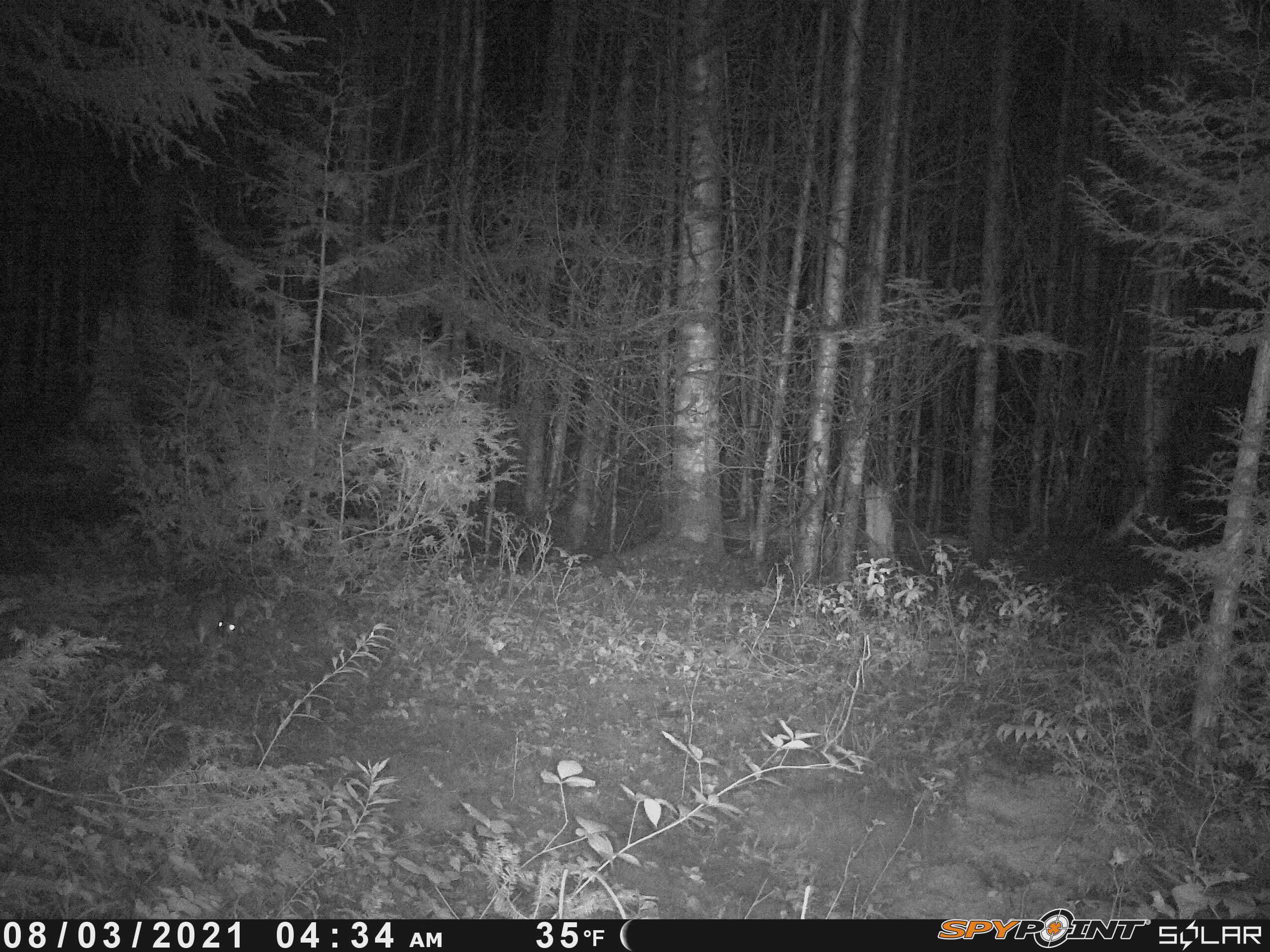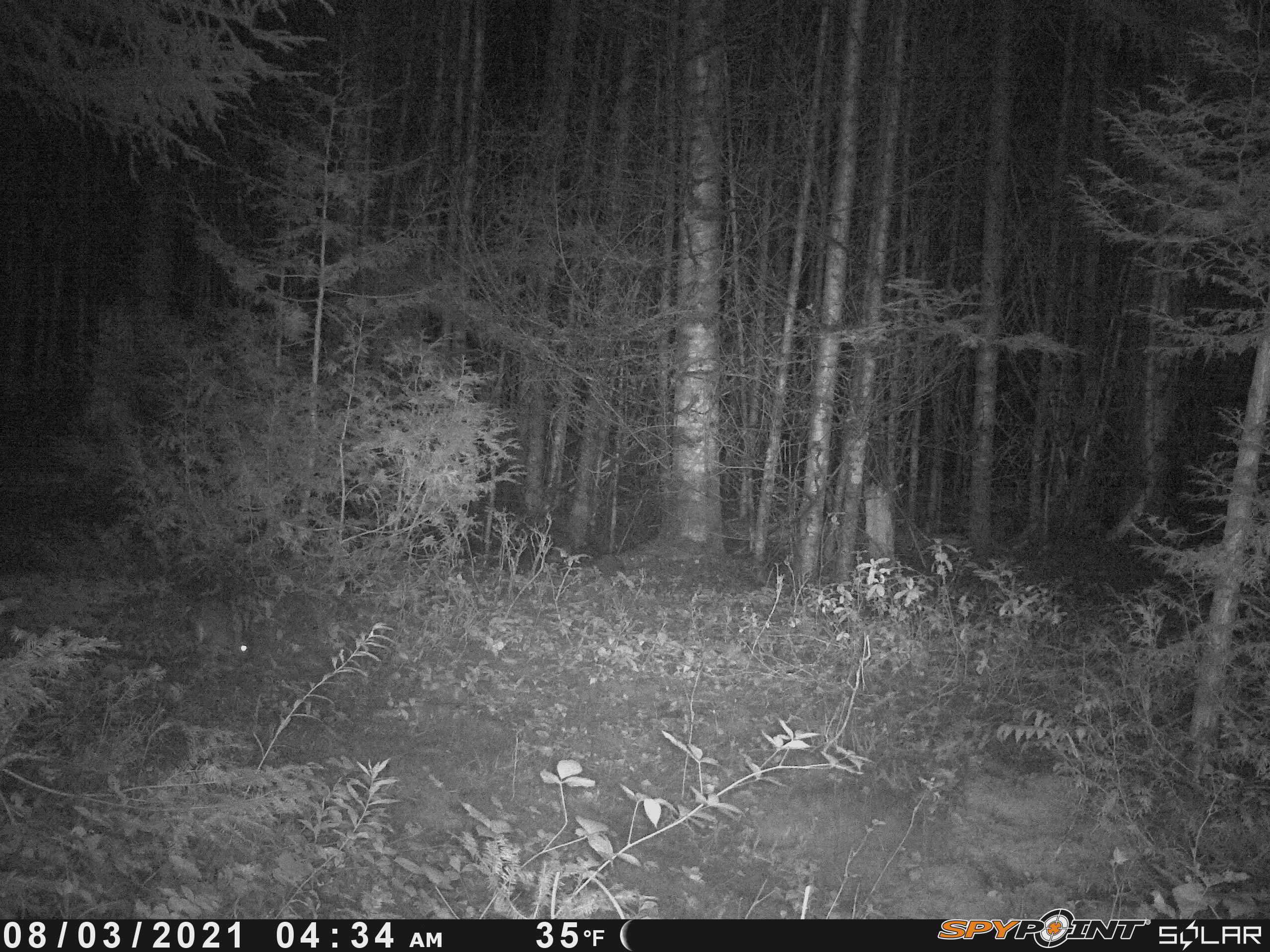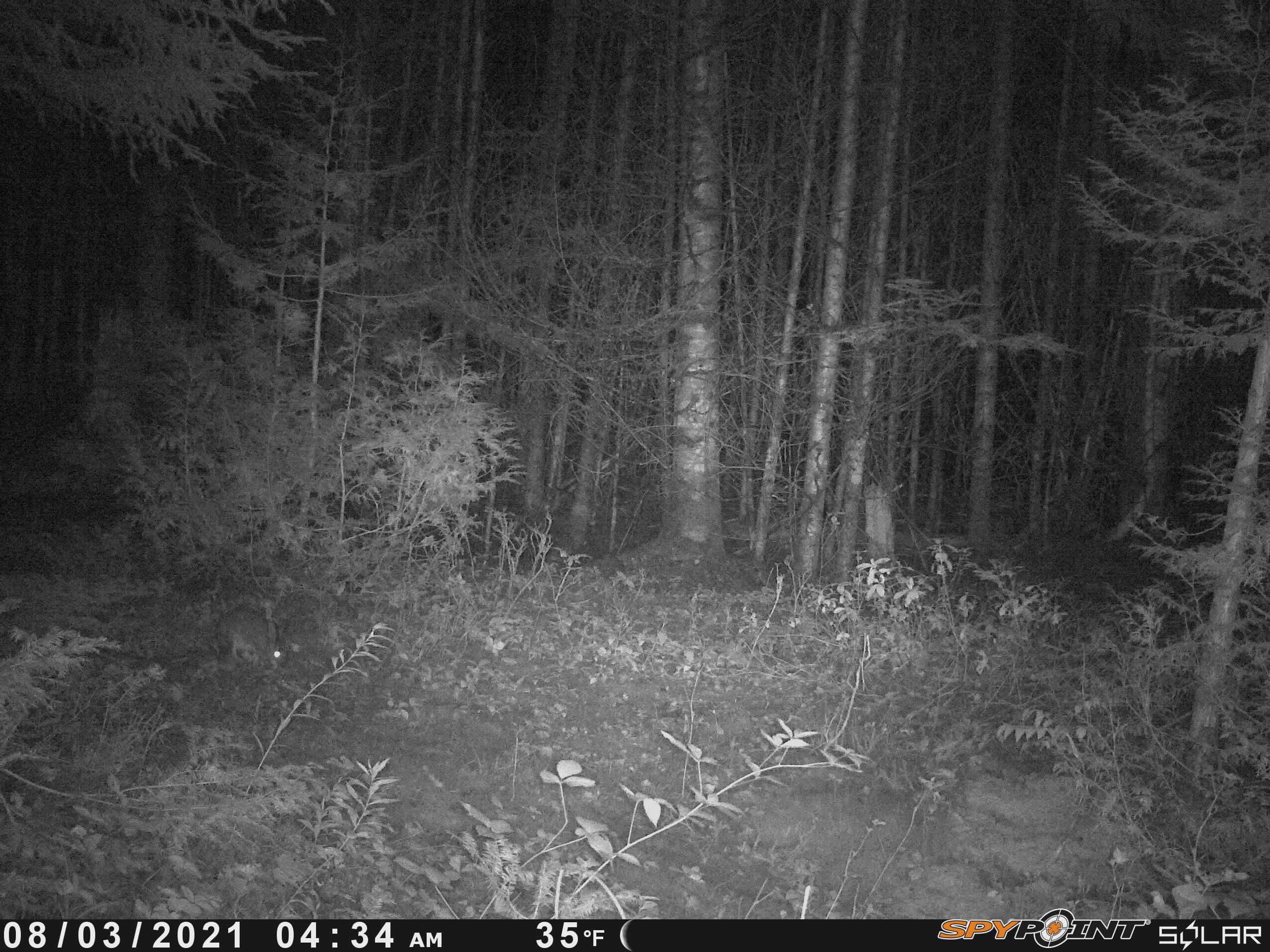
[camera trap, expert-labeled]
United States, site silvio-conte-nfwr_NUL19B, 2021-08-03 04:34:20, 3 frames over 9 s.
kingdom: Animalia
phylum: Chordata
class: Mammalia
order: Lagomorpha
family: Leporidae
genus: Lepus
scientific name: Lepus americanus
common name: snowshoe hare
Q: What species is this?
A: Snowshoe hare (Lepus americanus).